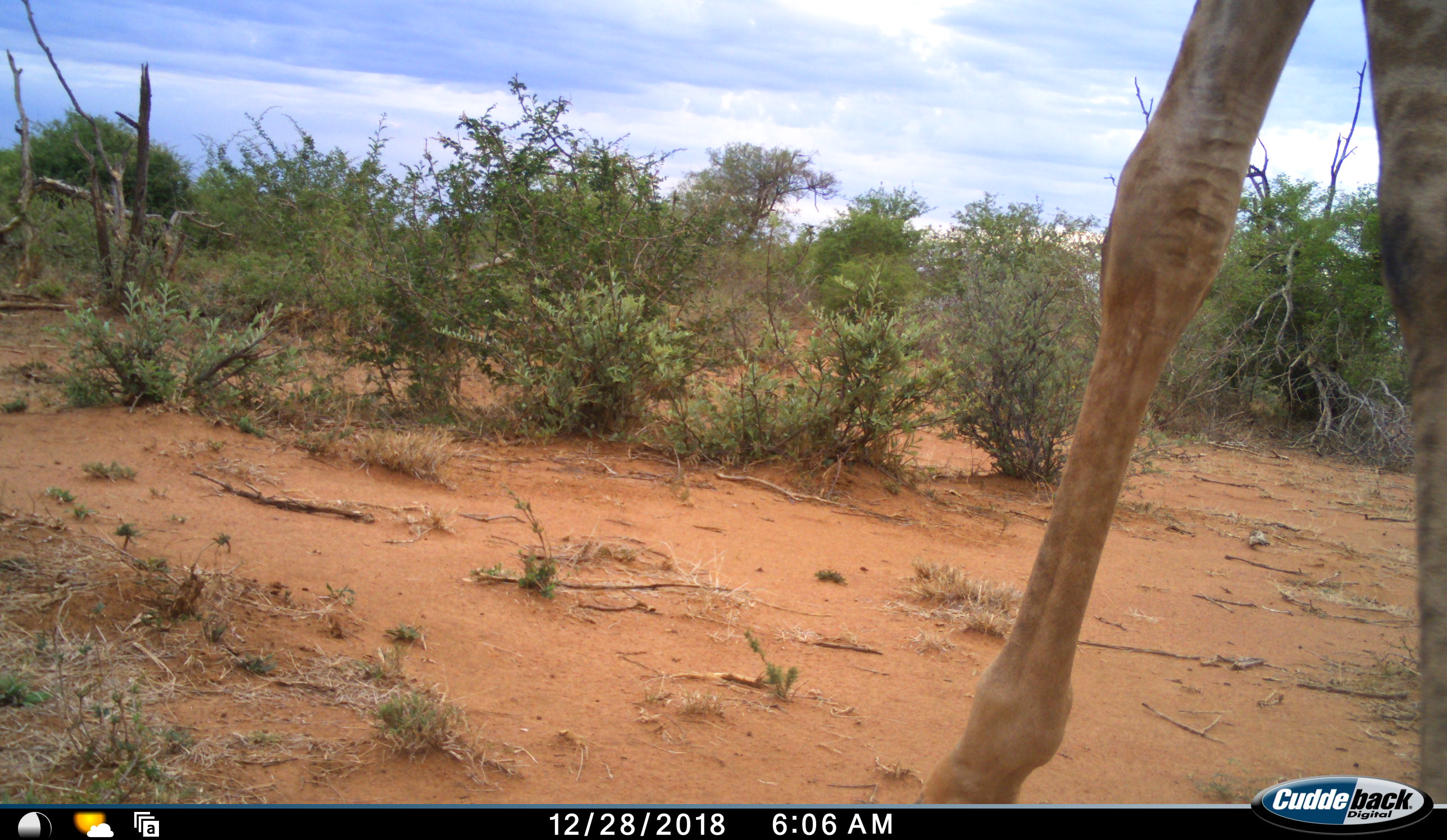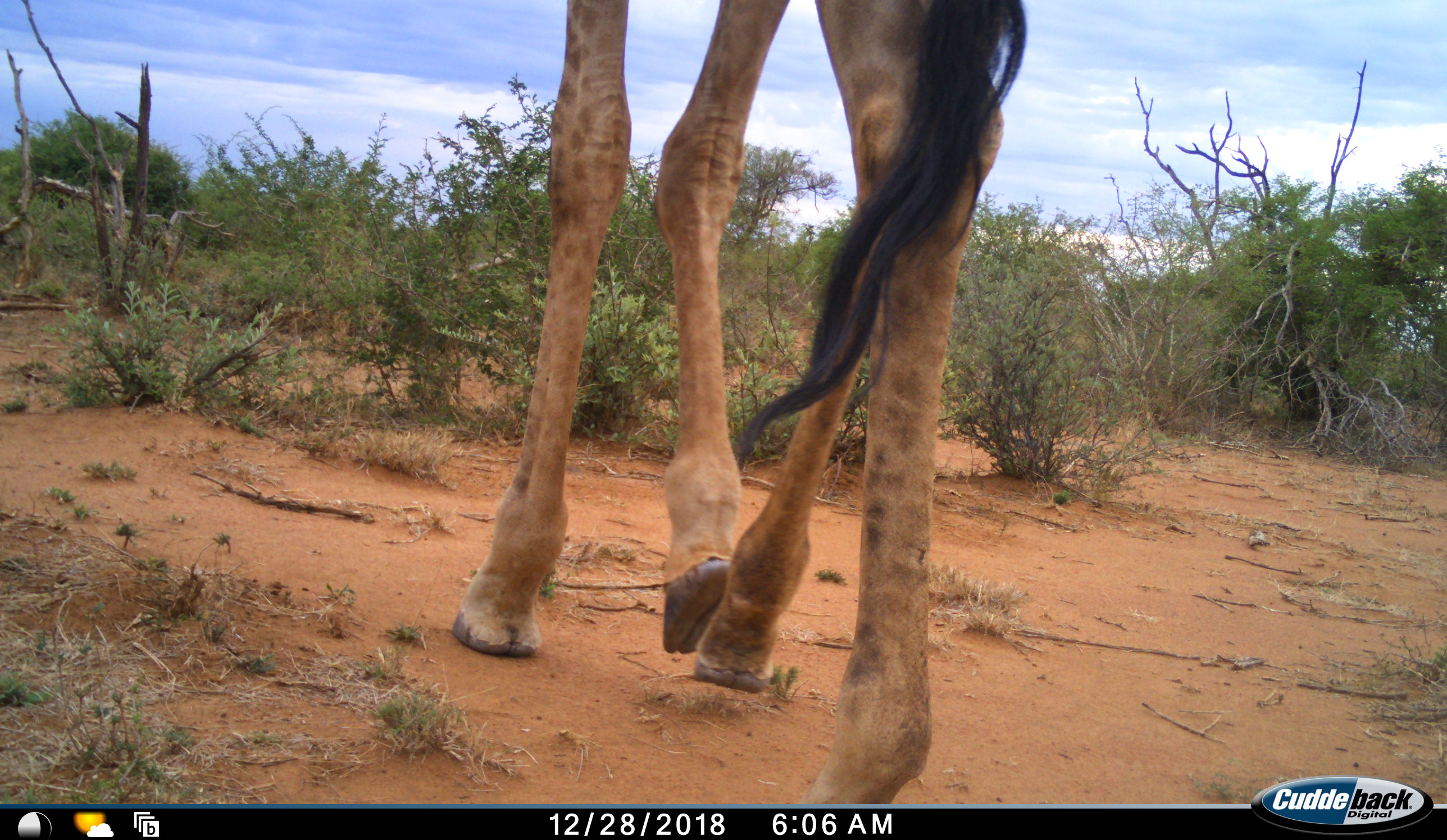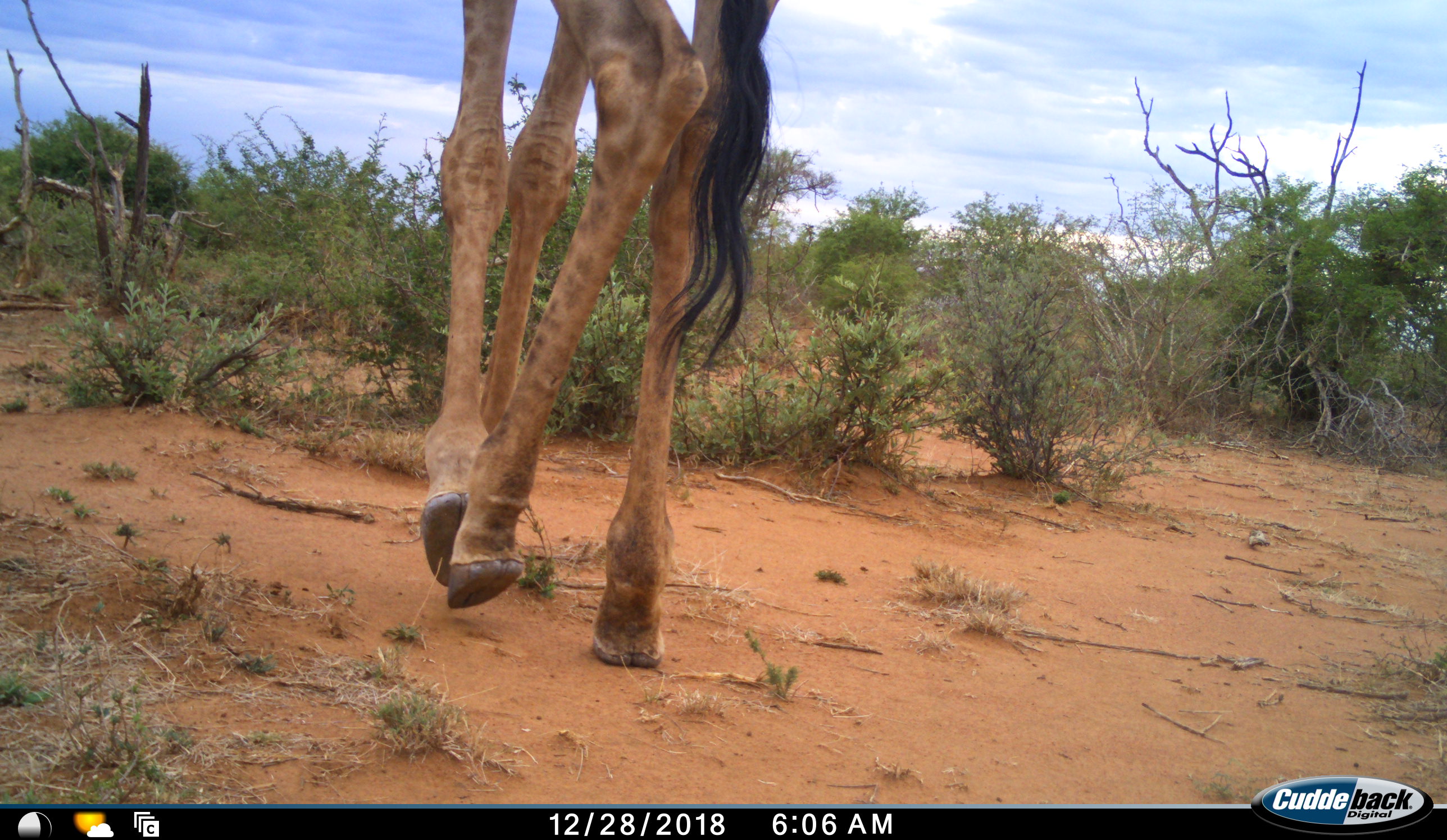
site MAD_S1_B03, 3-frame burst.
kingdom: Animalia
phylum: Chordata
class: Mammalia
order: Artiodactyla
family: Giraffidae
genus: Giraffa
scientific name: Giraffa camelopardalis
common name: giraffe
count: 1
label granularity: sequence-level